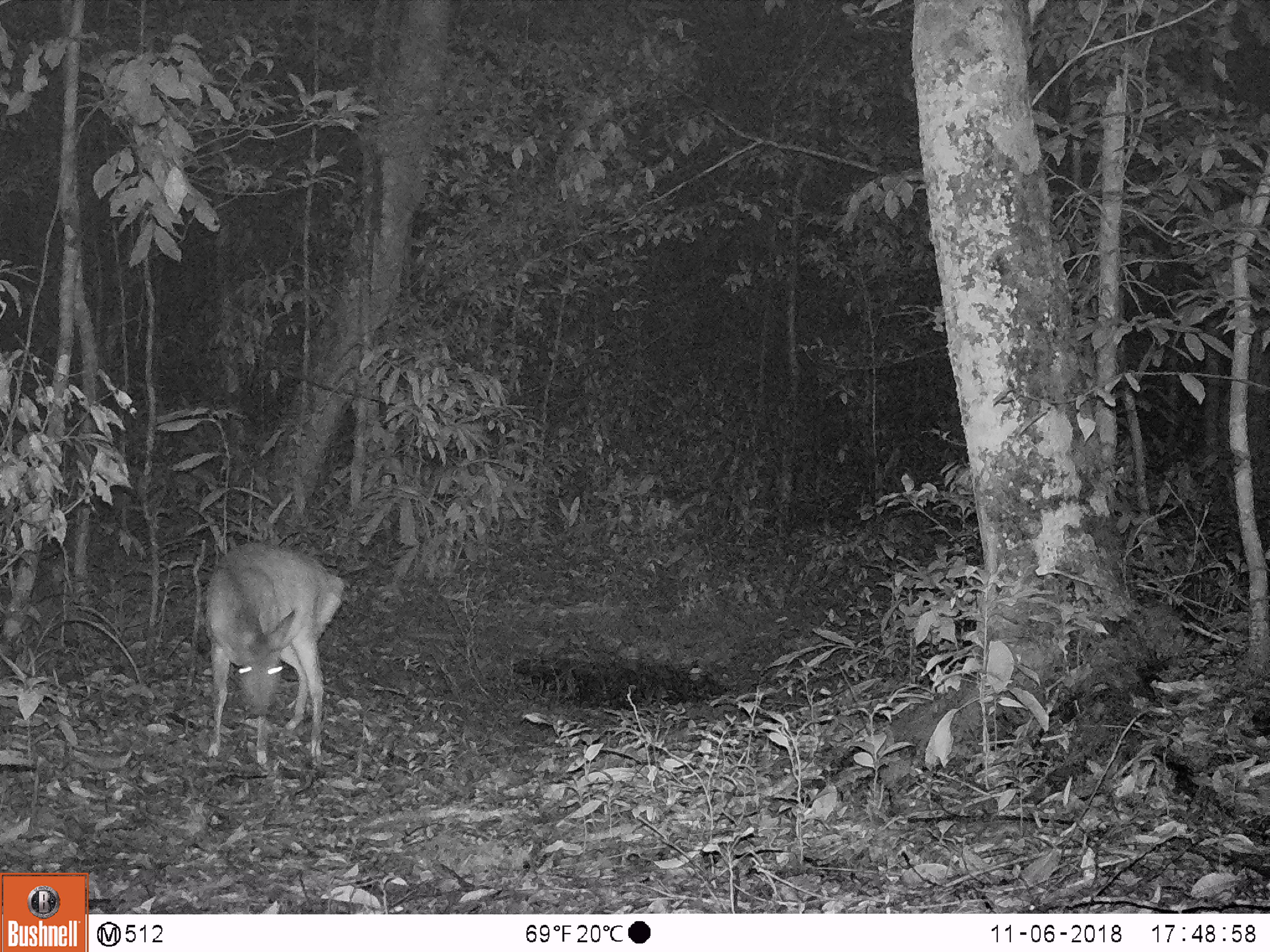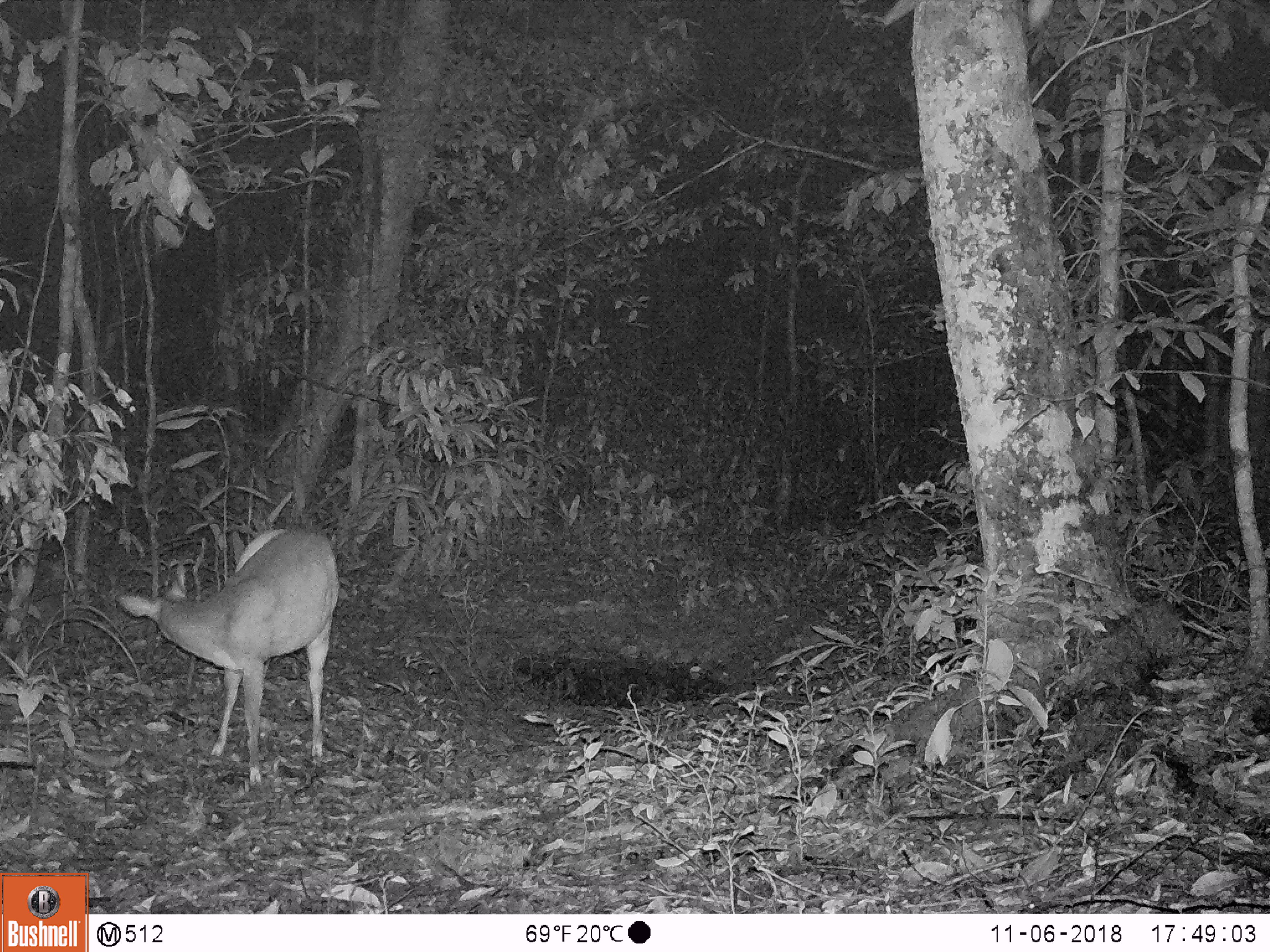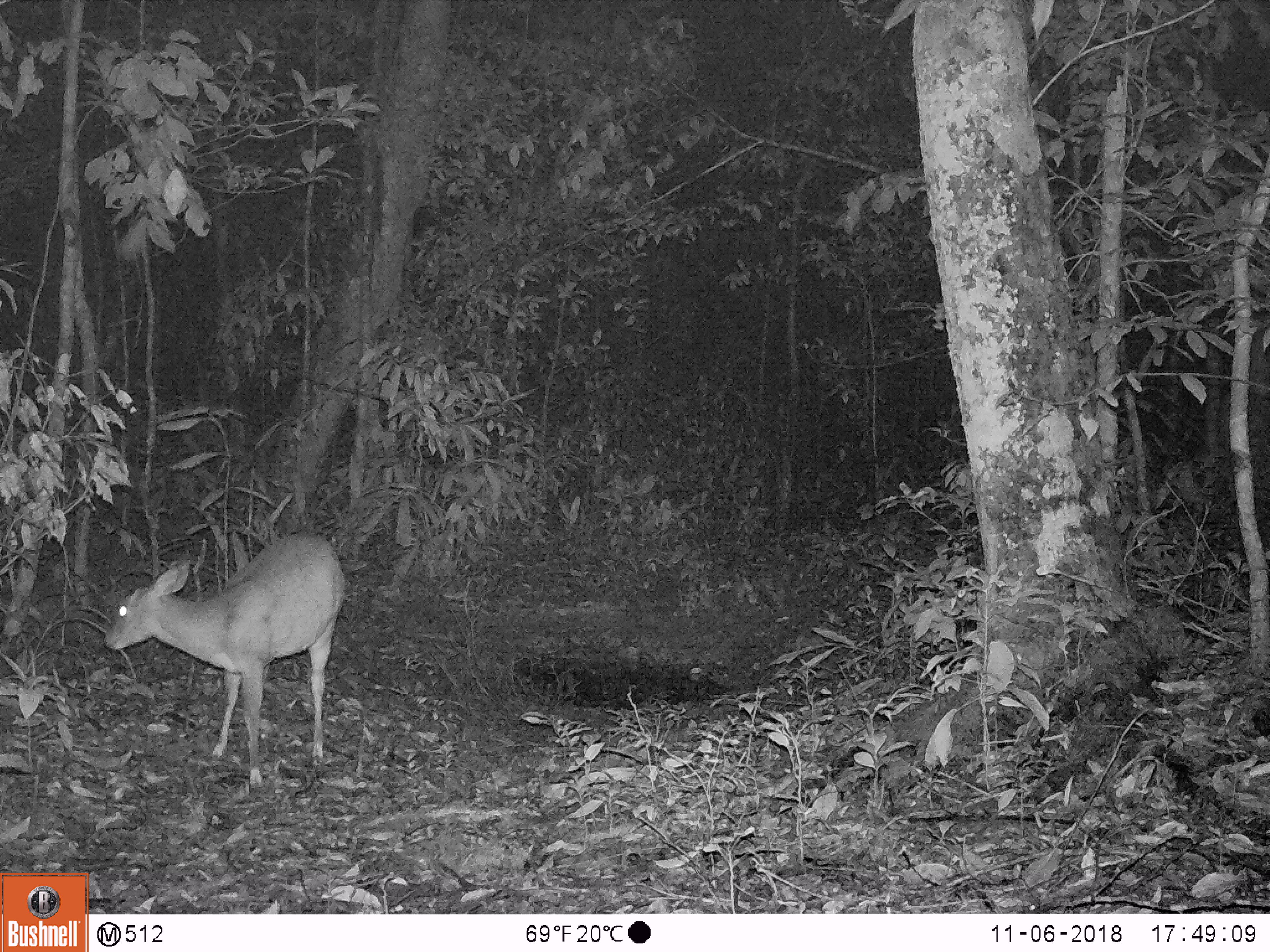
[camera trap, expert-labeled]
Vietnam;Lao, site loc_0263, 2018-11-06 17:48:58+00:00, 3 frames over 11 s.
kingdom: Animalia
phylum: Chordata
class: Mammalia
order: Artiodactyla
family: Cervidae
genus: Muntiacus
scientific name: Muntiacus vuquangensis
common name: large-antlered muntjac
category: large antlered muntjac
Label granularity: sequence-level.